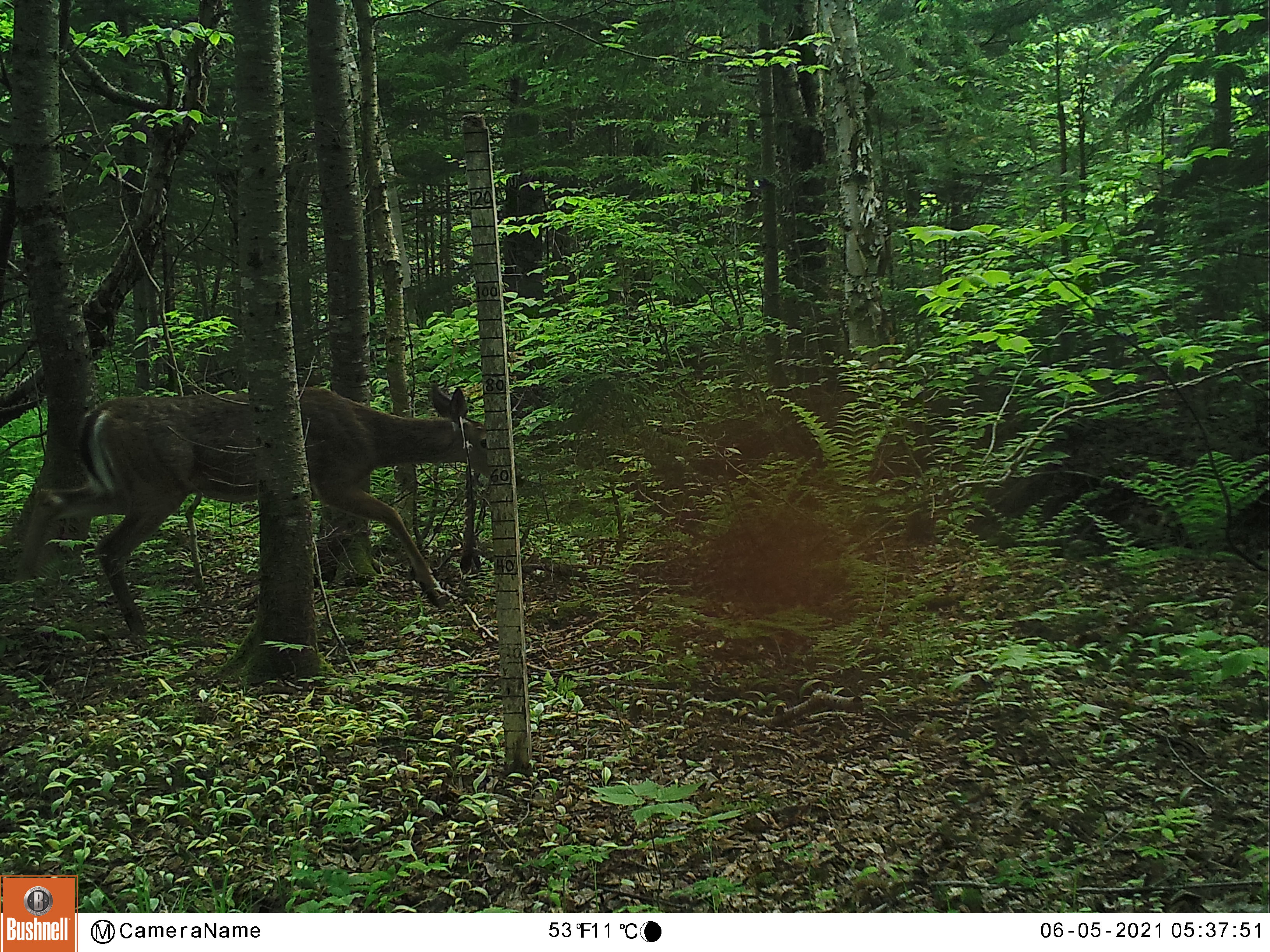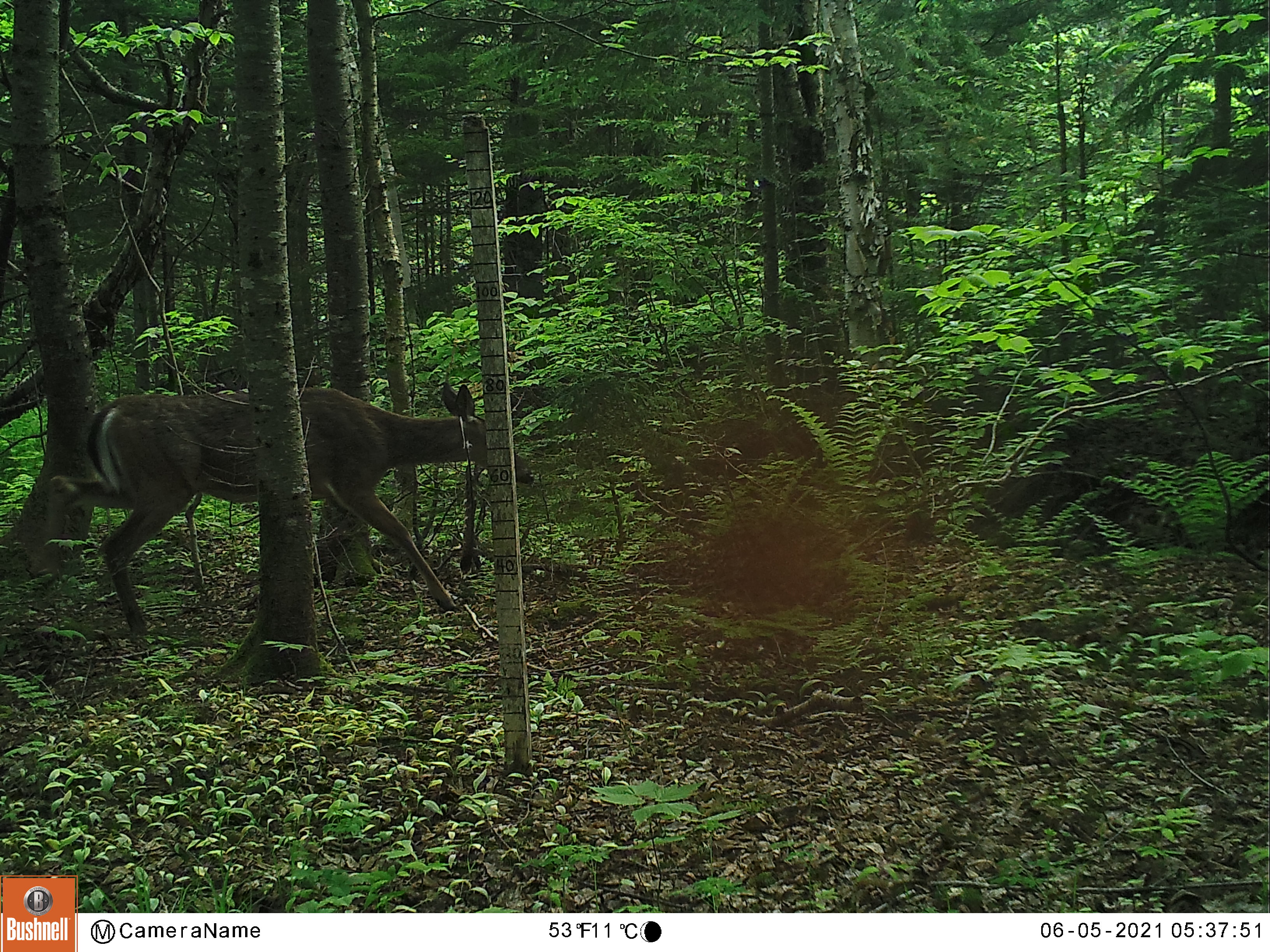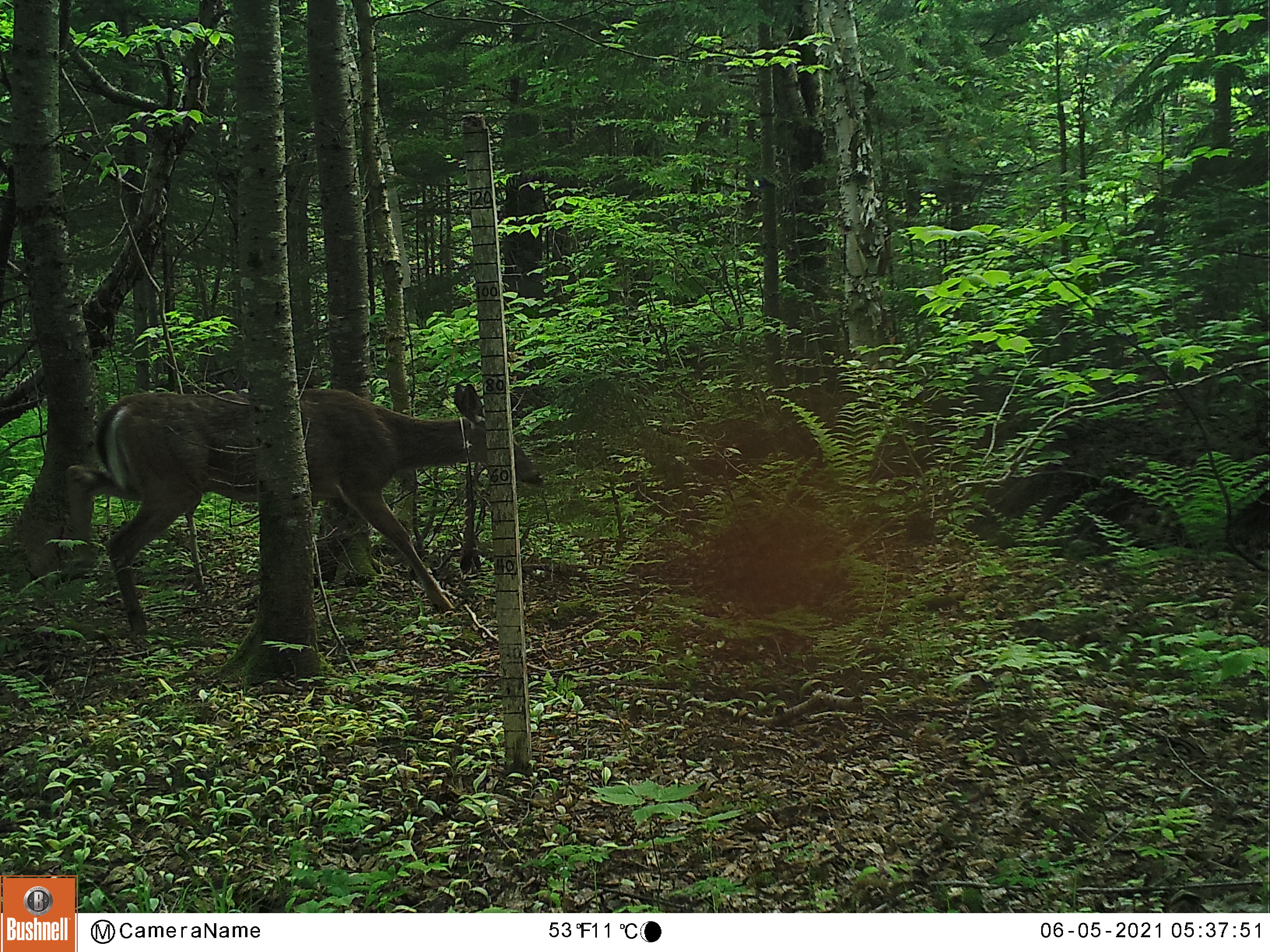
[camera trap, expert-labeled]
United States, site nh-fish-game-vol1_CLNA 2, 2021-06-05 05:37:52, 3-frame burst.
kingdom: Animalia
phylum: Chordata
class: Mammalia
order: Artiodactyla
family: Cervidae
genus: Odocoileus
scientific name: Odocoileus virginianus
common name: white-tailed deer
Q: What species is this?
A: White-tailed deer (Odocoileus virginianus).